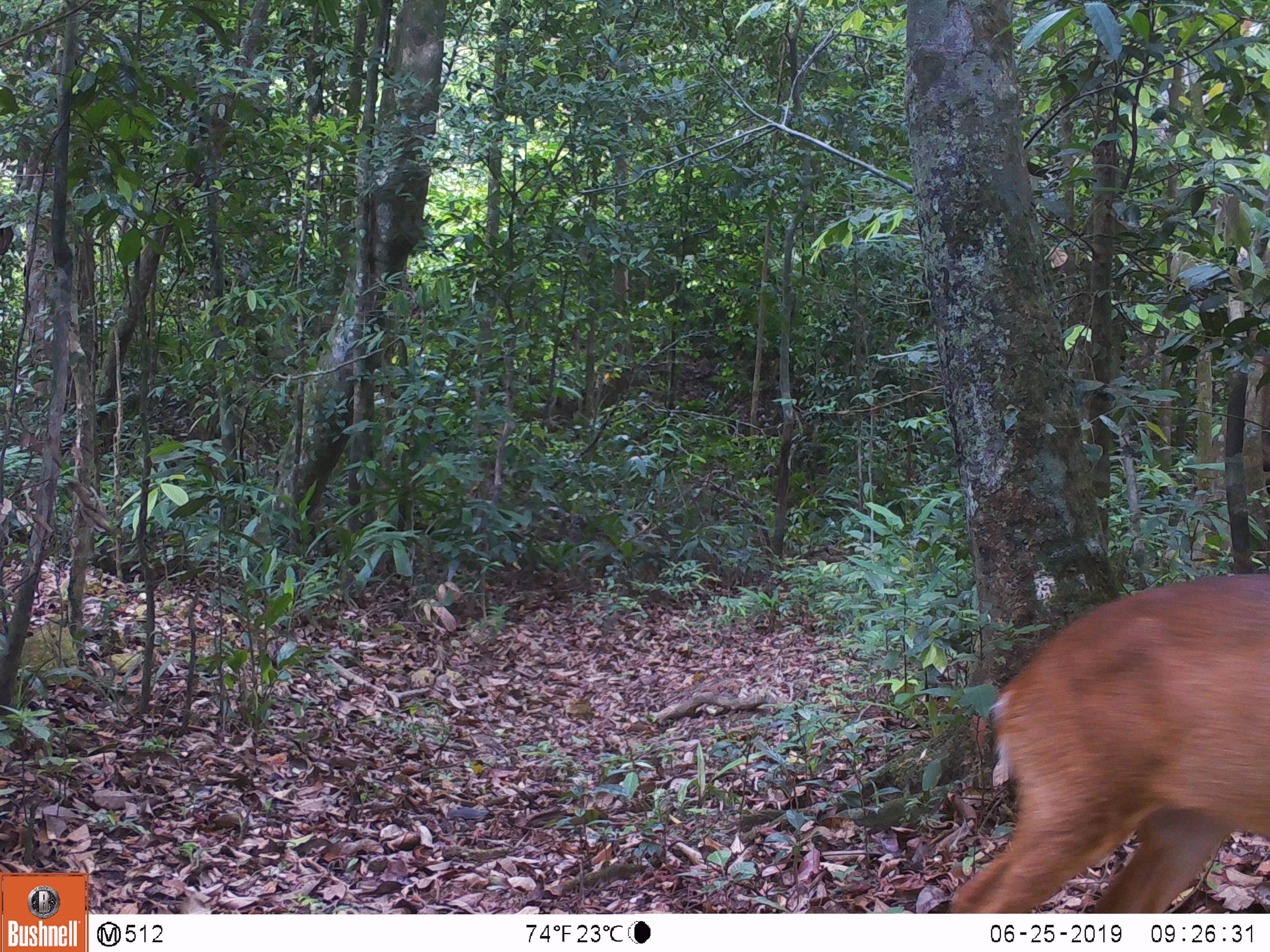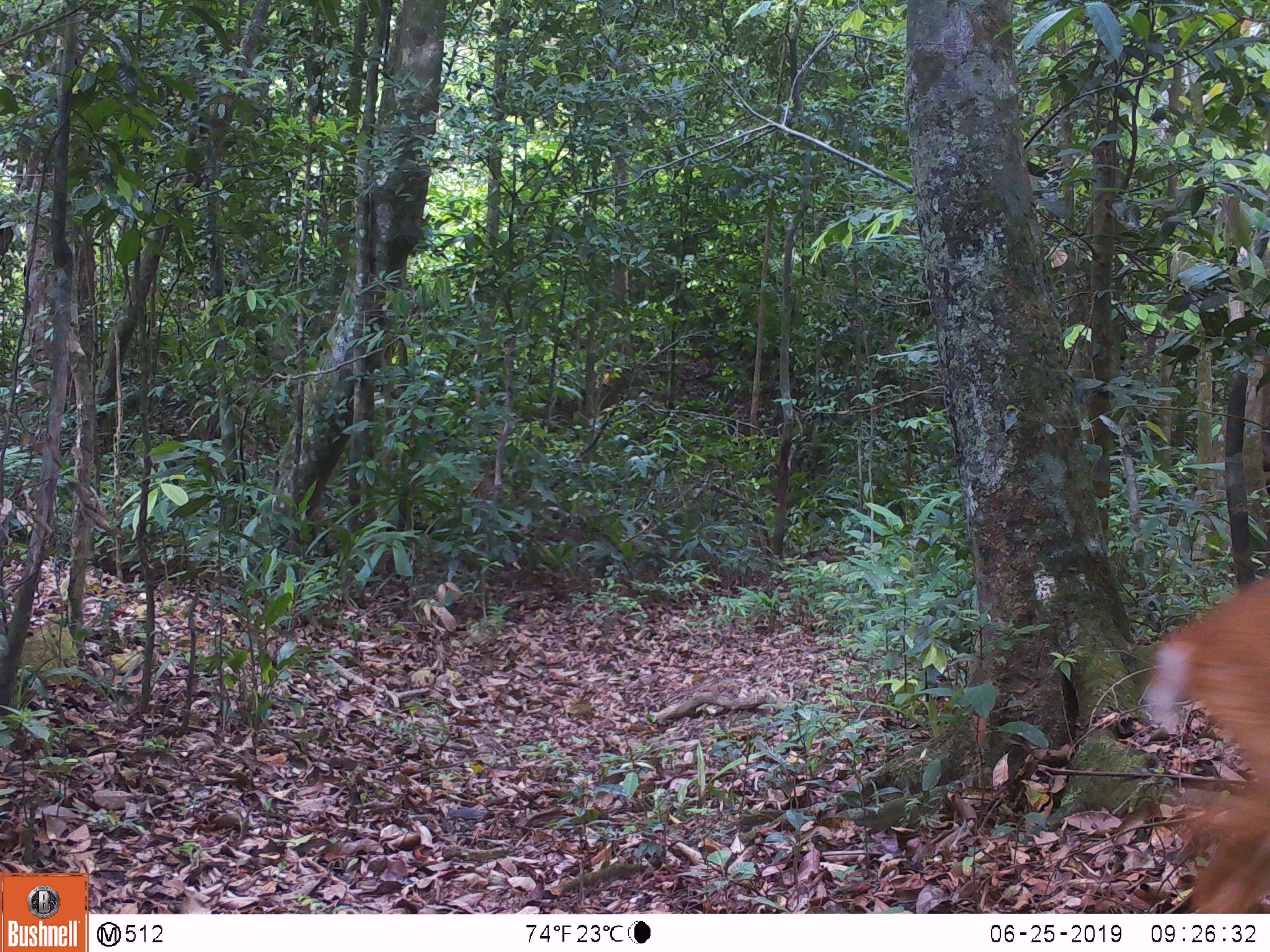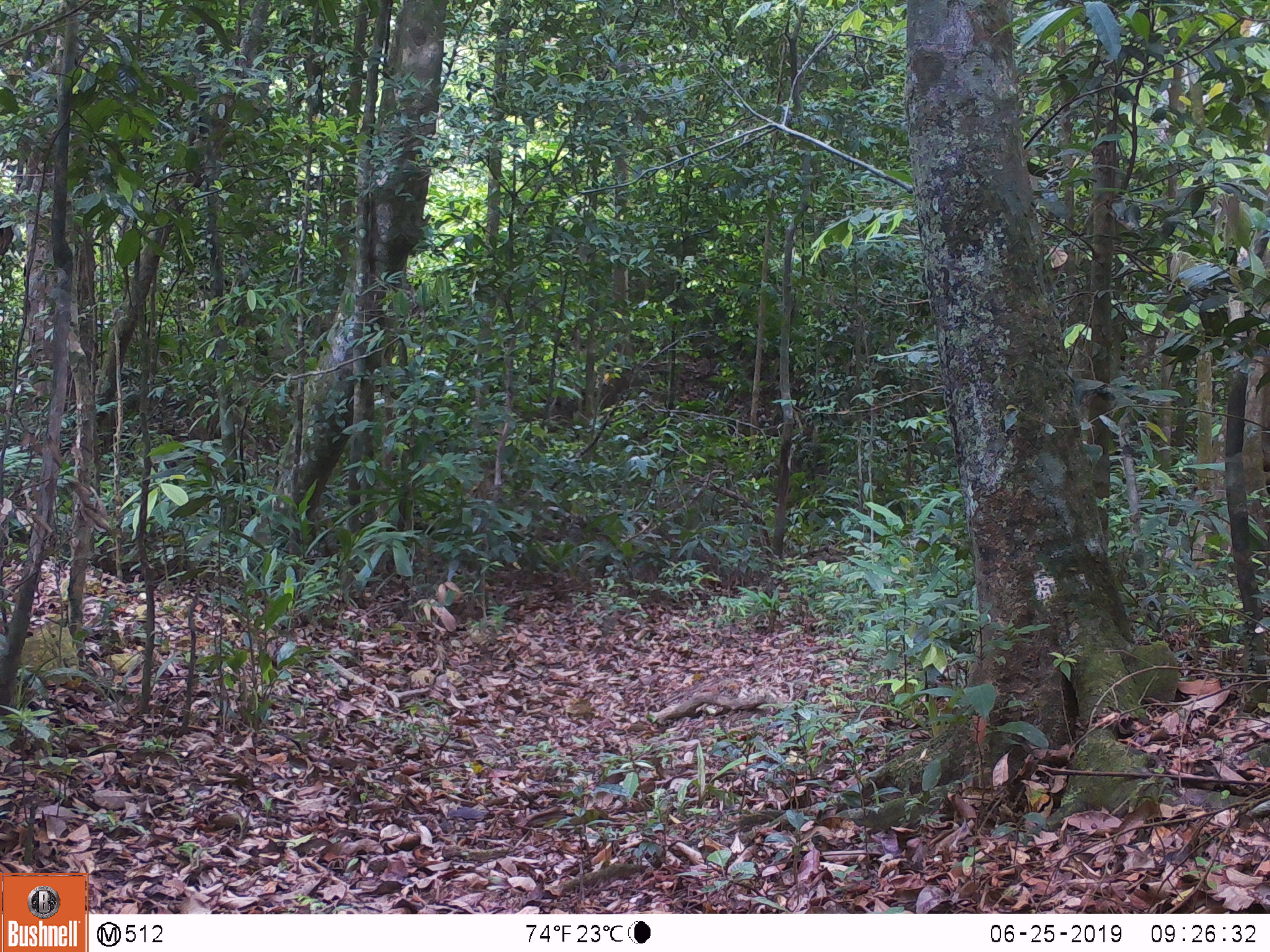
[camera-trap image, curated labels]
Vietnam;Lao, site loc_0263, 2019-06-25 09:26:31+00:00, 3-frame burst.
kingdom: Animalia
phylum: Chordata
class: Mammalia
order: Artiodactyla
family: Cervidae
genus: Muntiacus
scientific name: Muntiacus vuquangensis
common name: large-antlered muntjac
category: large antlered muntjac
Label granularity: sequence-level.